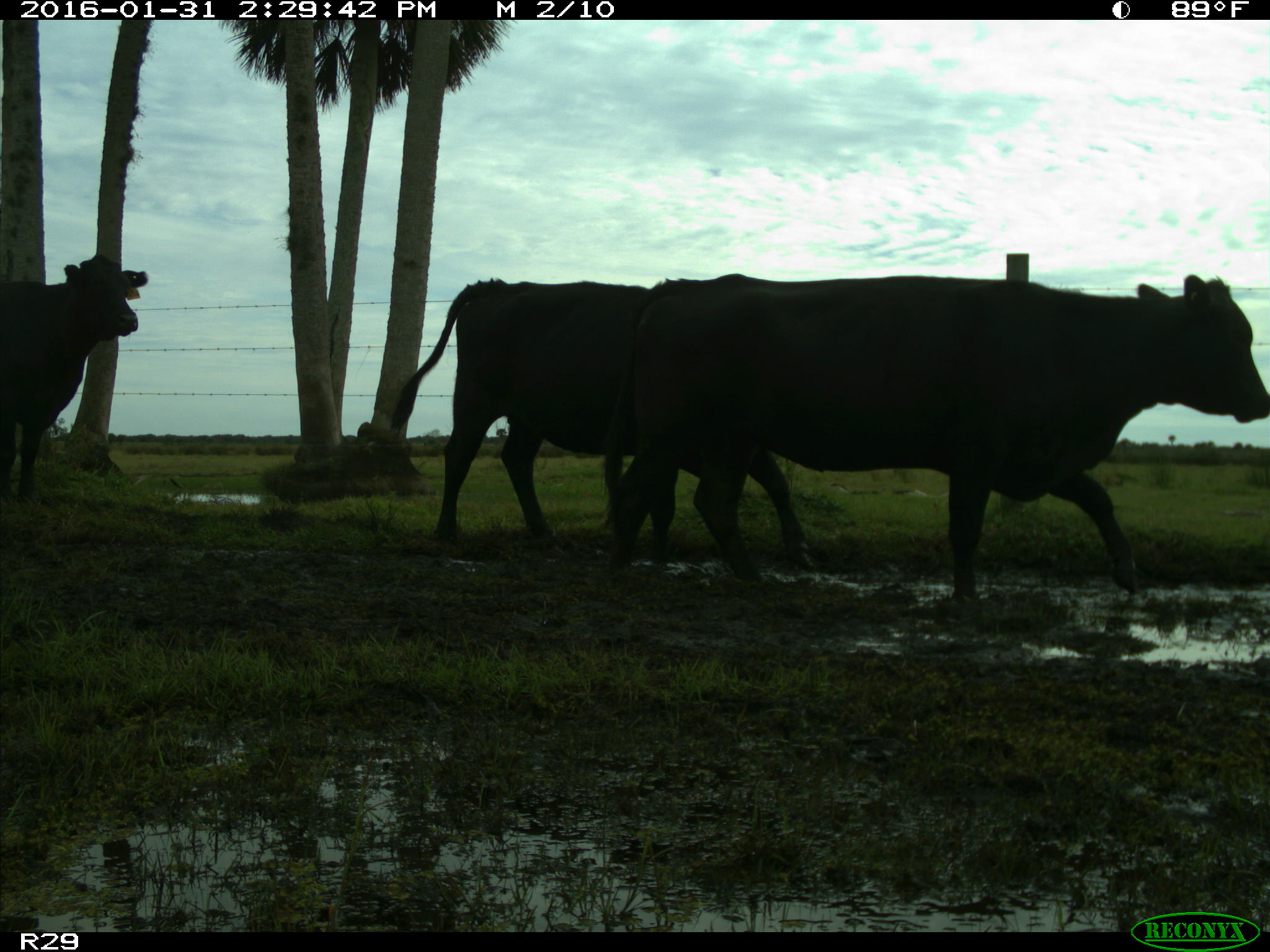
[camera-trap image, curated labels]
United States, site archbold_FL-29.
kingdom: Animalia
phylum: Chordata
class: Mammalia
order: Artiodactyla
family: Bovidae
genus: Bos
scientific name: Bos taurus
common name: domestic cow